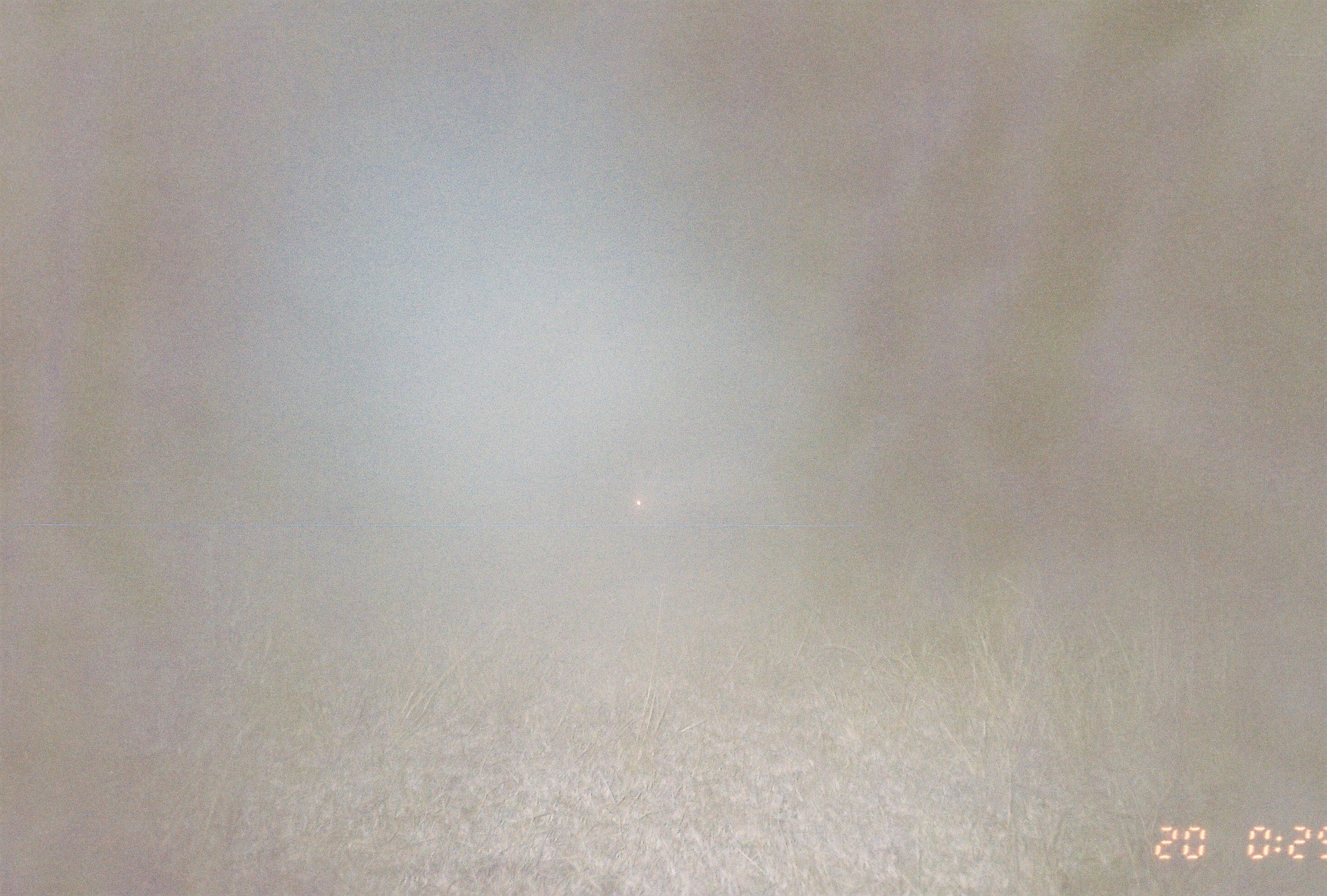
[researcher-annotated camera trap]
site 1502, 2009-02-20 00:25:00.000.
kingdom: Animalia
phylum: Chordata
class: Mammalia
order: Lagomorpha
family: Leporidae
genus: Lepus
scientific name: Lepus saxatilis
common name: scrub hare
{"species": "Lepus saxatilis (scrub hare)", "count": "1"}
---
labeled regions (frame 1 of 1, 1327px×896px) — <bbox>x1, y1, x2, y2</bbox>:
lepus saxatilis: <bbox>622, 455, 802, 546</bbox>